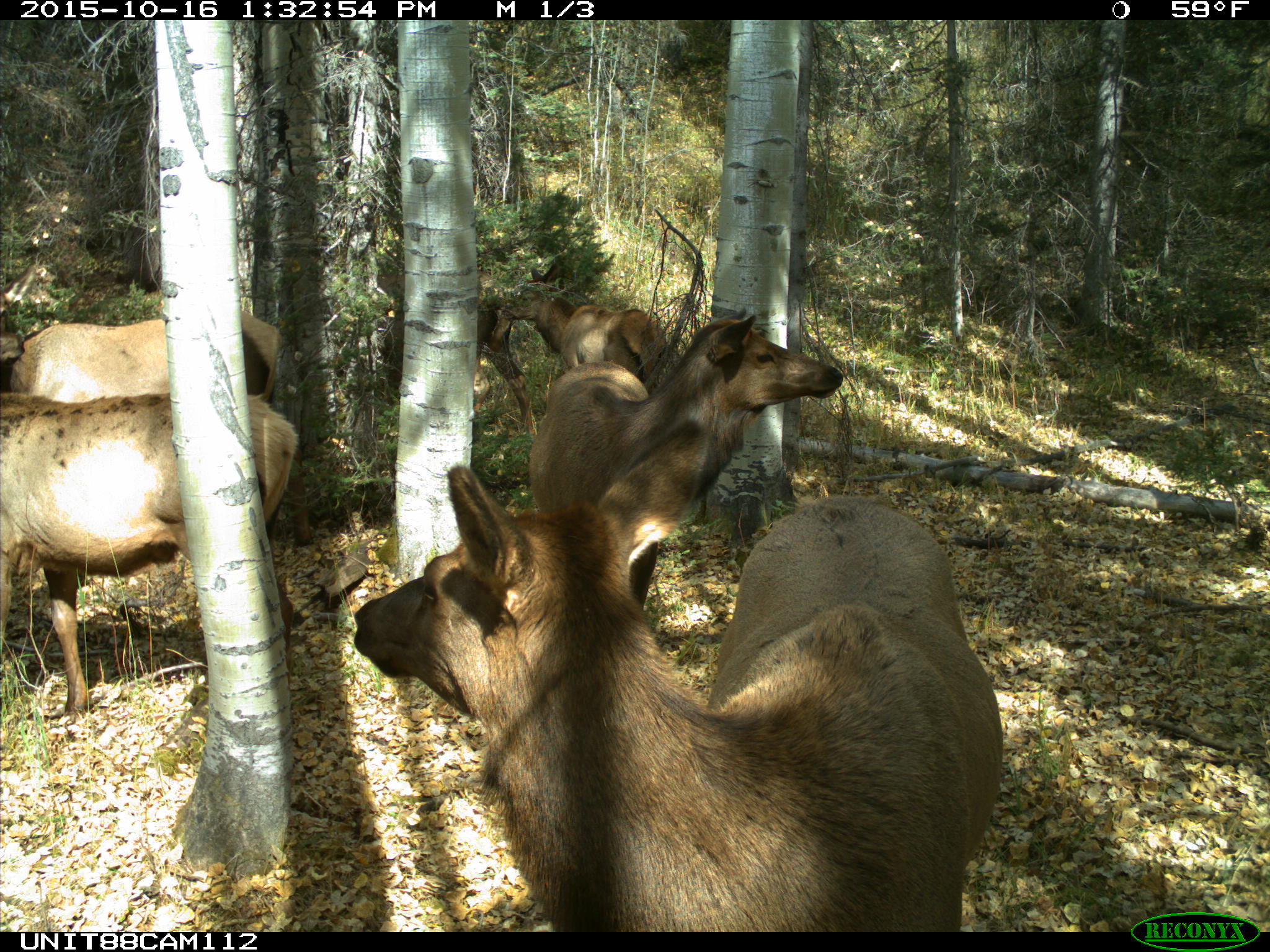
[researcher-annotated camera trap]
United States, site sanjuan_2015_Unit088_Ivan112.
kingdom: Animalia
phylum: Chordata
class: Mammalia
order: Artiodactyla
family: Cervidae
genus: Cervus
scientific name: Cervus elaphus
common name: red deer